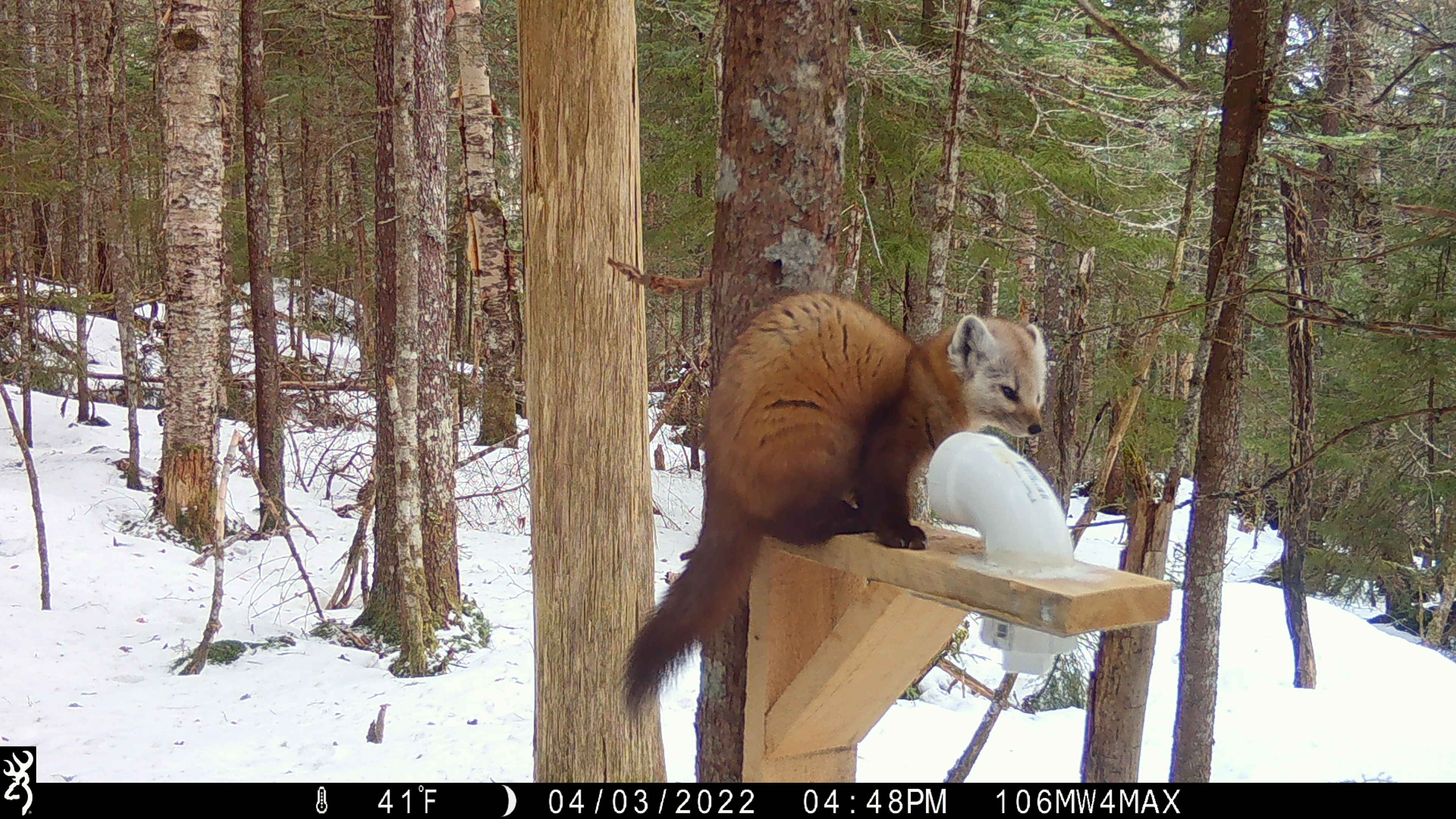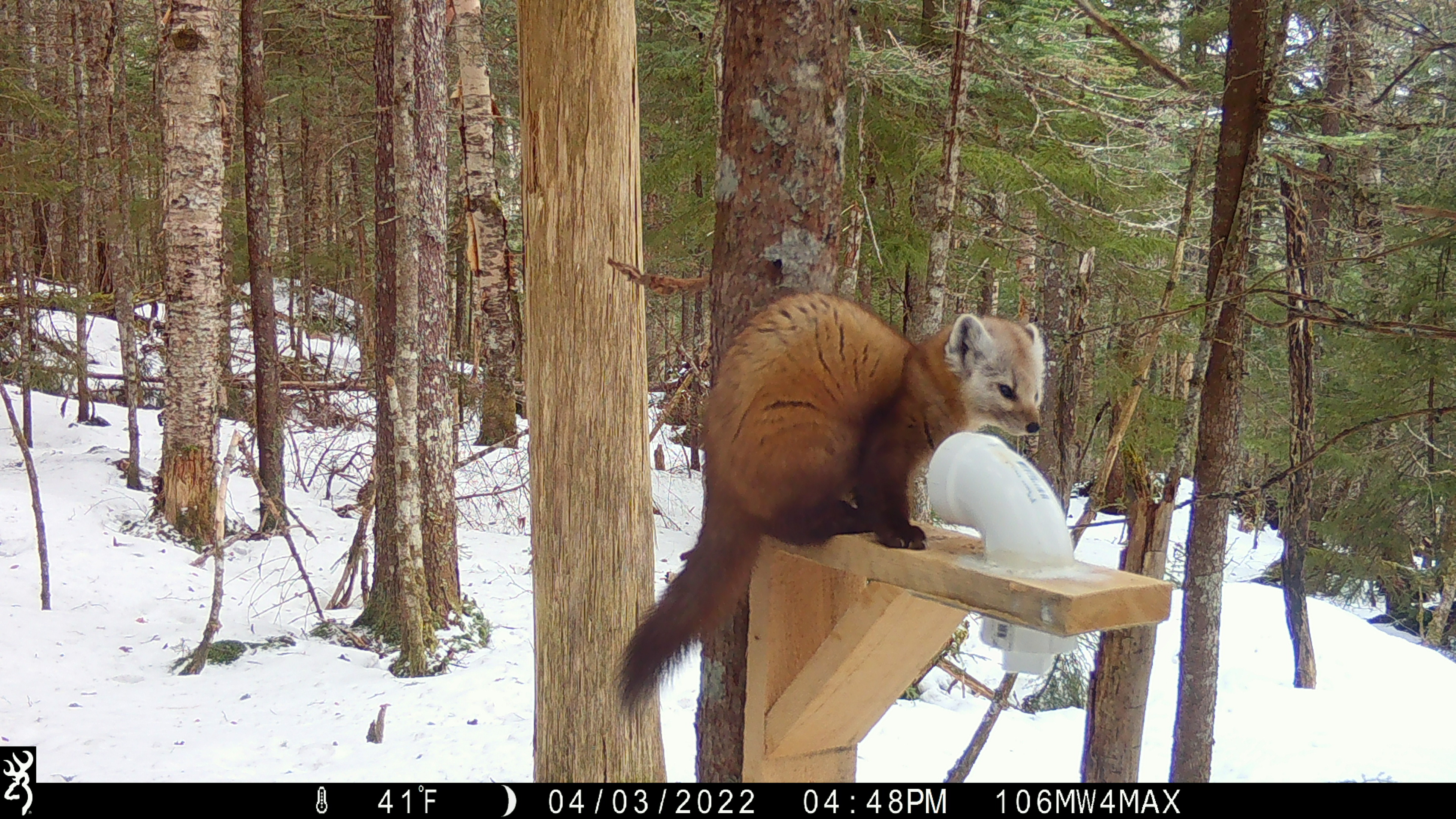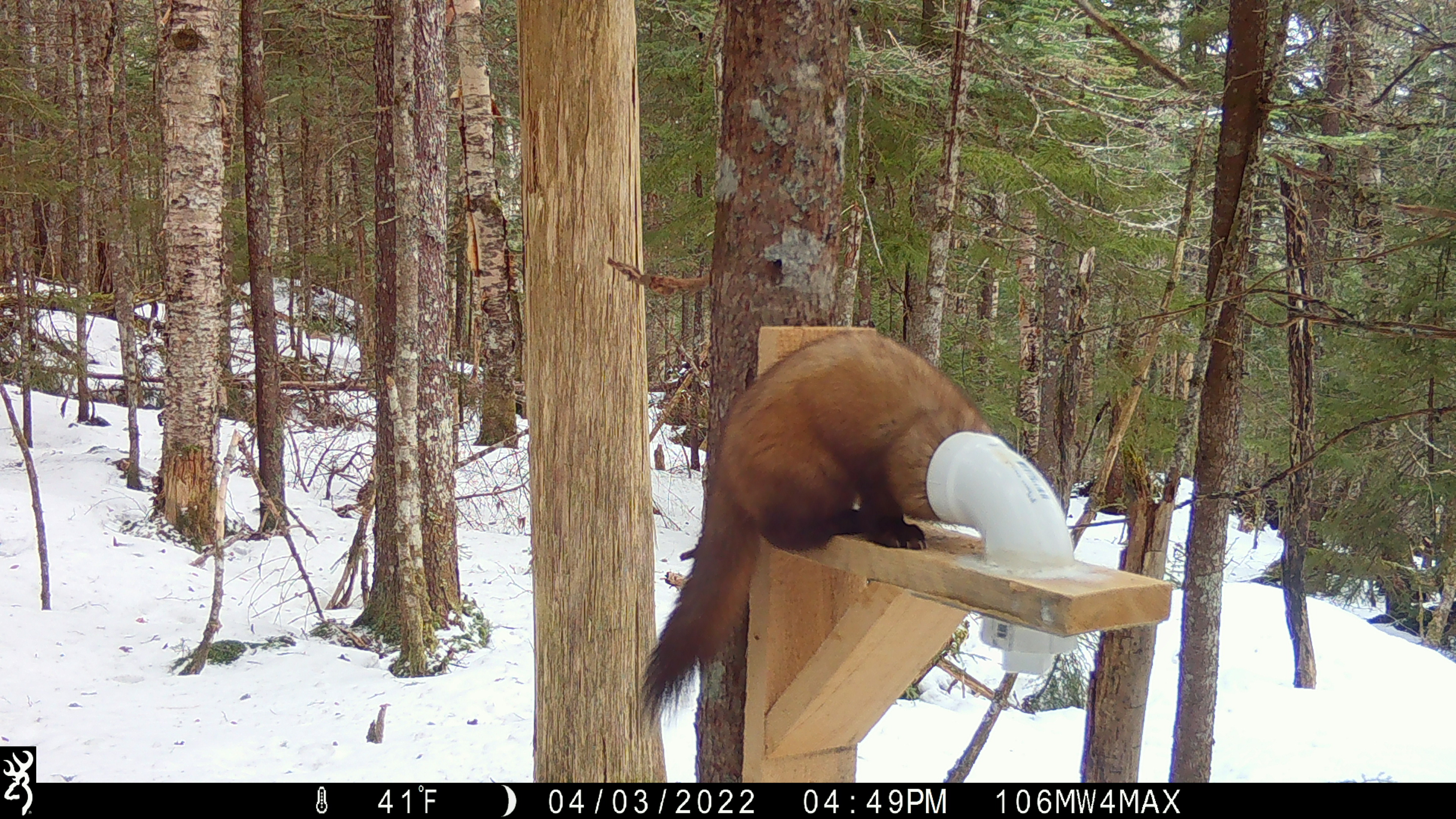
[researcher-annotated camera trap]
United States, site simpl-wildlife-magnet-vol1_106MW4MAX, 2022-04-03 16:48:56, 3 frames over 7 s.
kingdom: Animalia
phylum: Chordata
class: Mammalia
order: Carnivora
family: Mustelidae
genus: Martes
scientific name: Martes americana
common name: american marten